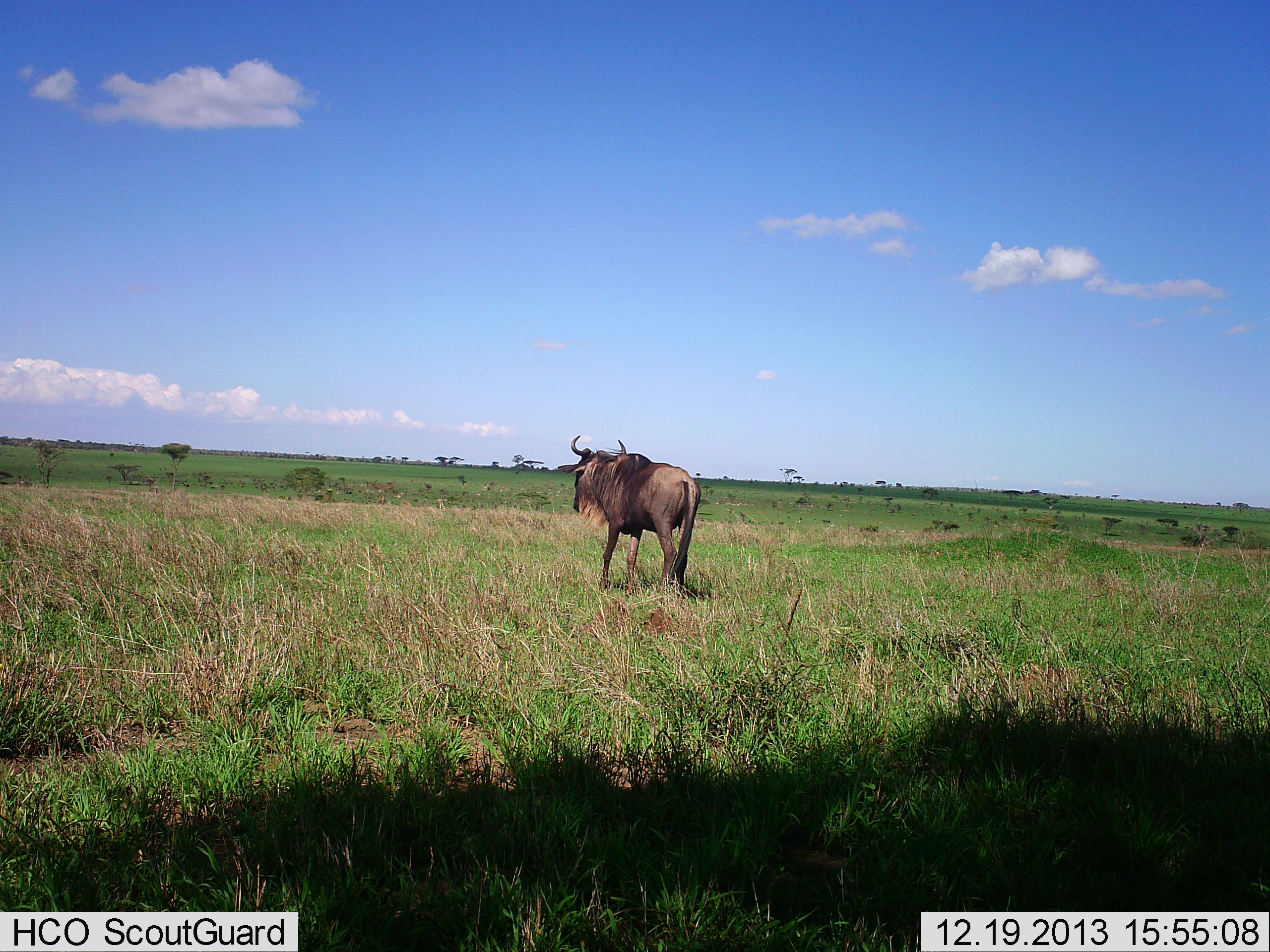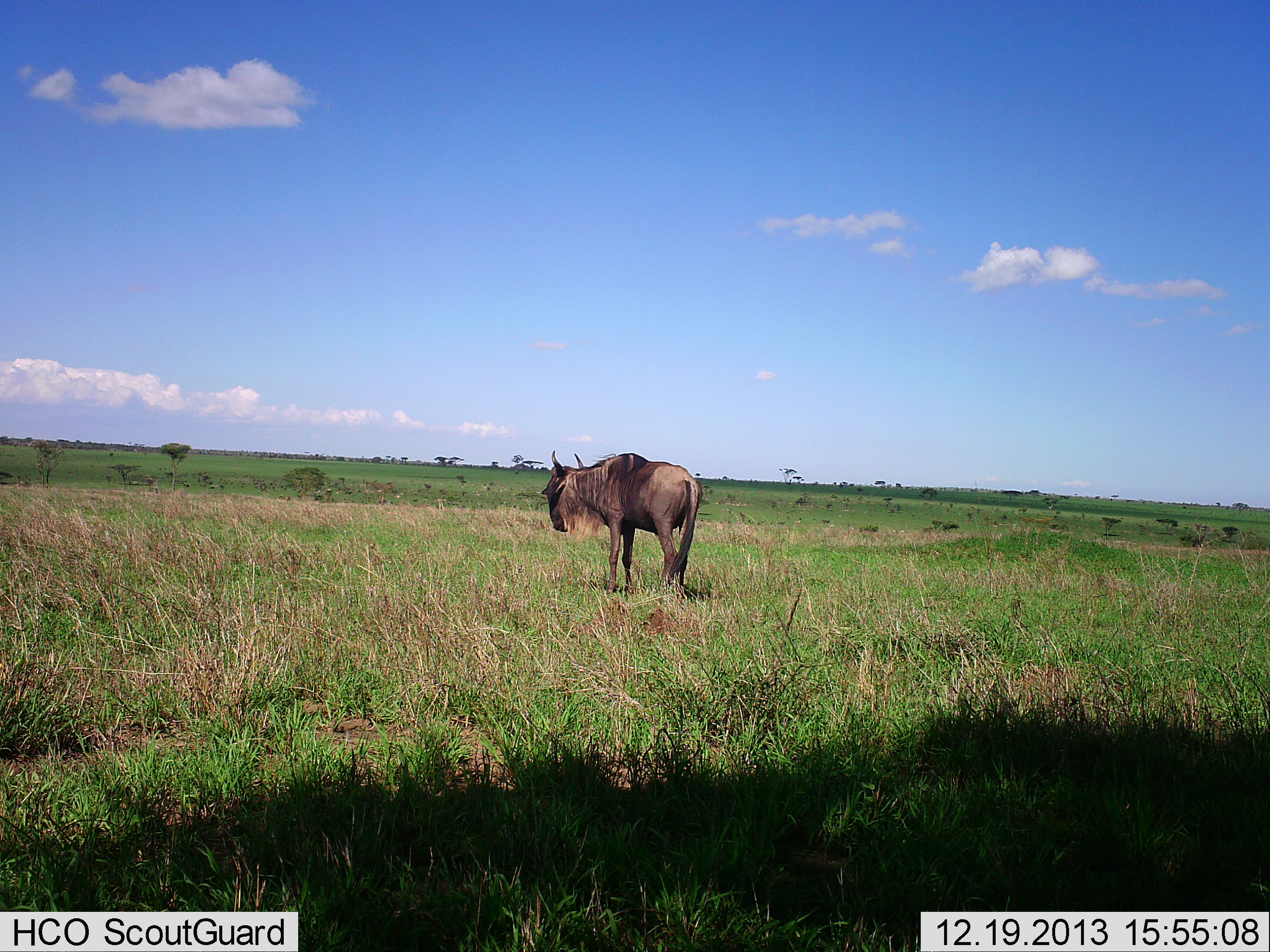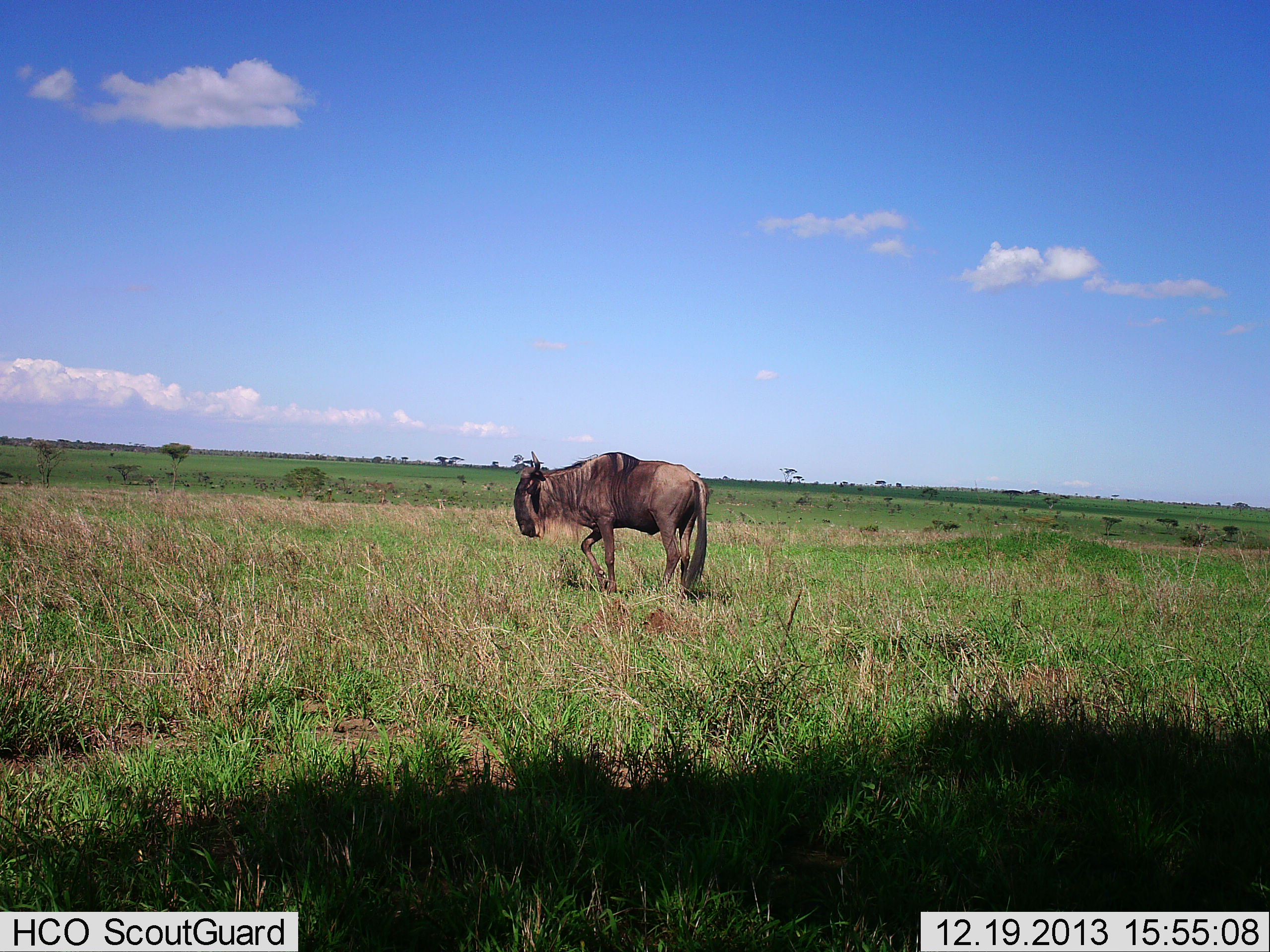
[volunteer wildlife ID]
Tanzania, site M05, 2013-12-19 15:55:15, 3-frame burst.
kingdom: Animalia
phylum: Chordata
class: Mammalia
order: Artiodactyla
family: Bovidae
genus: Connochaetes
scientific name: Connochaetes taurinus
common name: blue wildebeest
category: wildebeest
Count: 1.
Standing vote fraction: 70%.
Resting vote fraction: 0%.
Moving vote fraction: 30%.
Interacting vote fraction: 0%.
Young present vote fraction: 0%.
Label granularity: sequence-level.